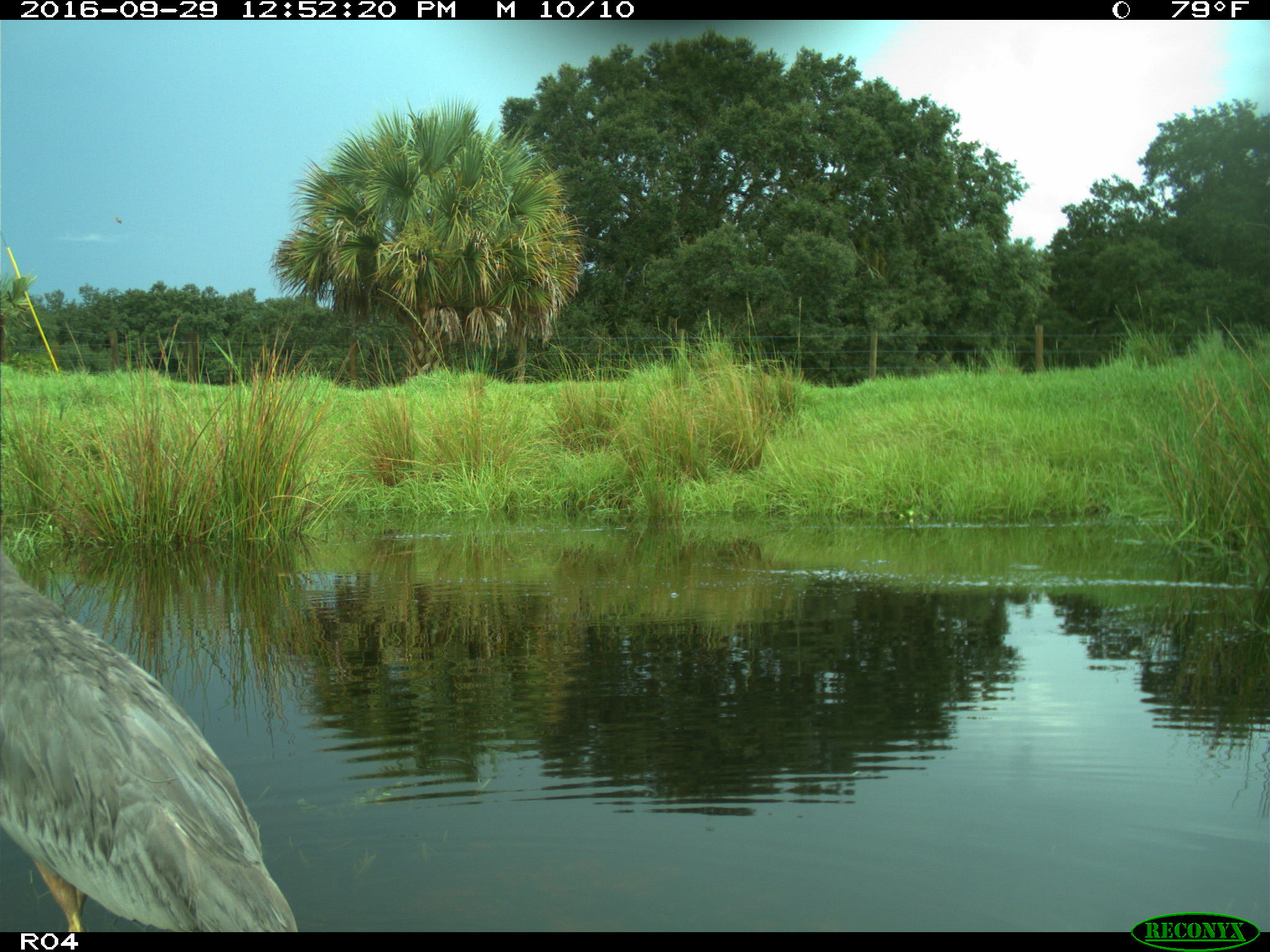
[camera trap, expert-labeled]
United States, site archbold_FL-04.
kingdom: Animalia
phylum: Chordata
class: Aves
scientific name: Aves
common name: birds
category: unidentified bird